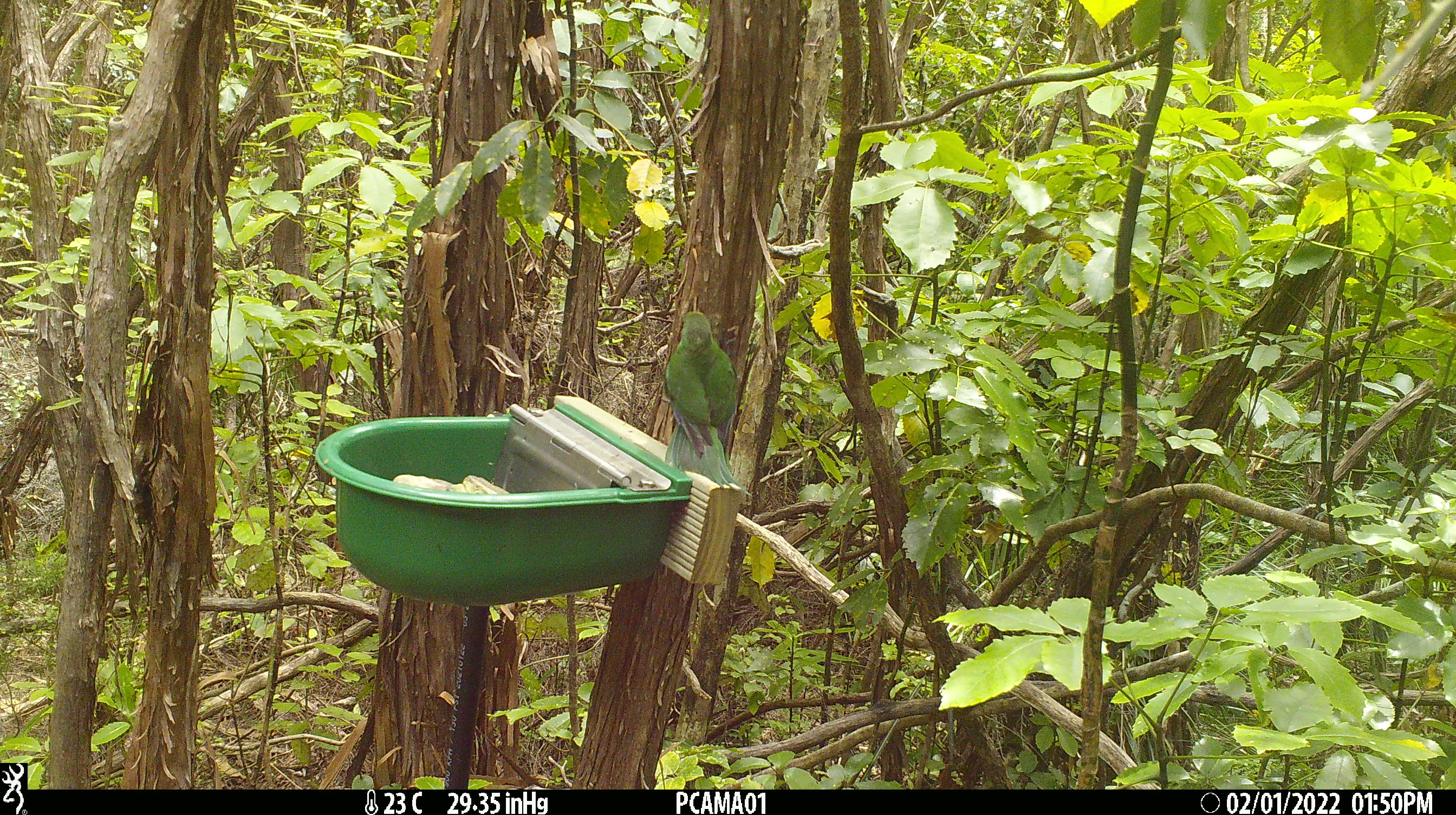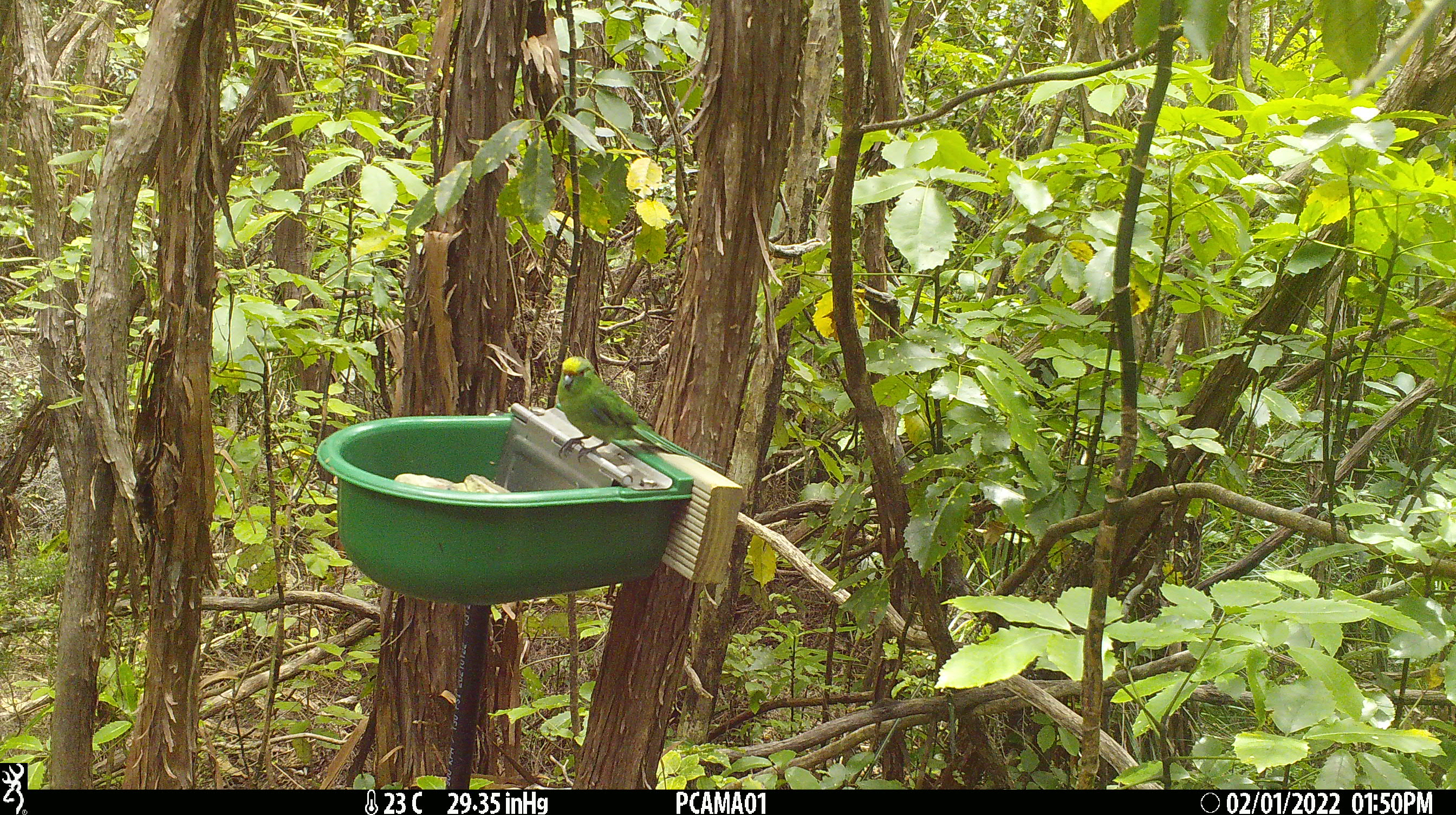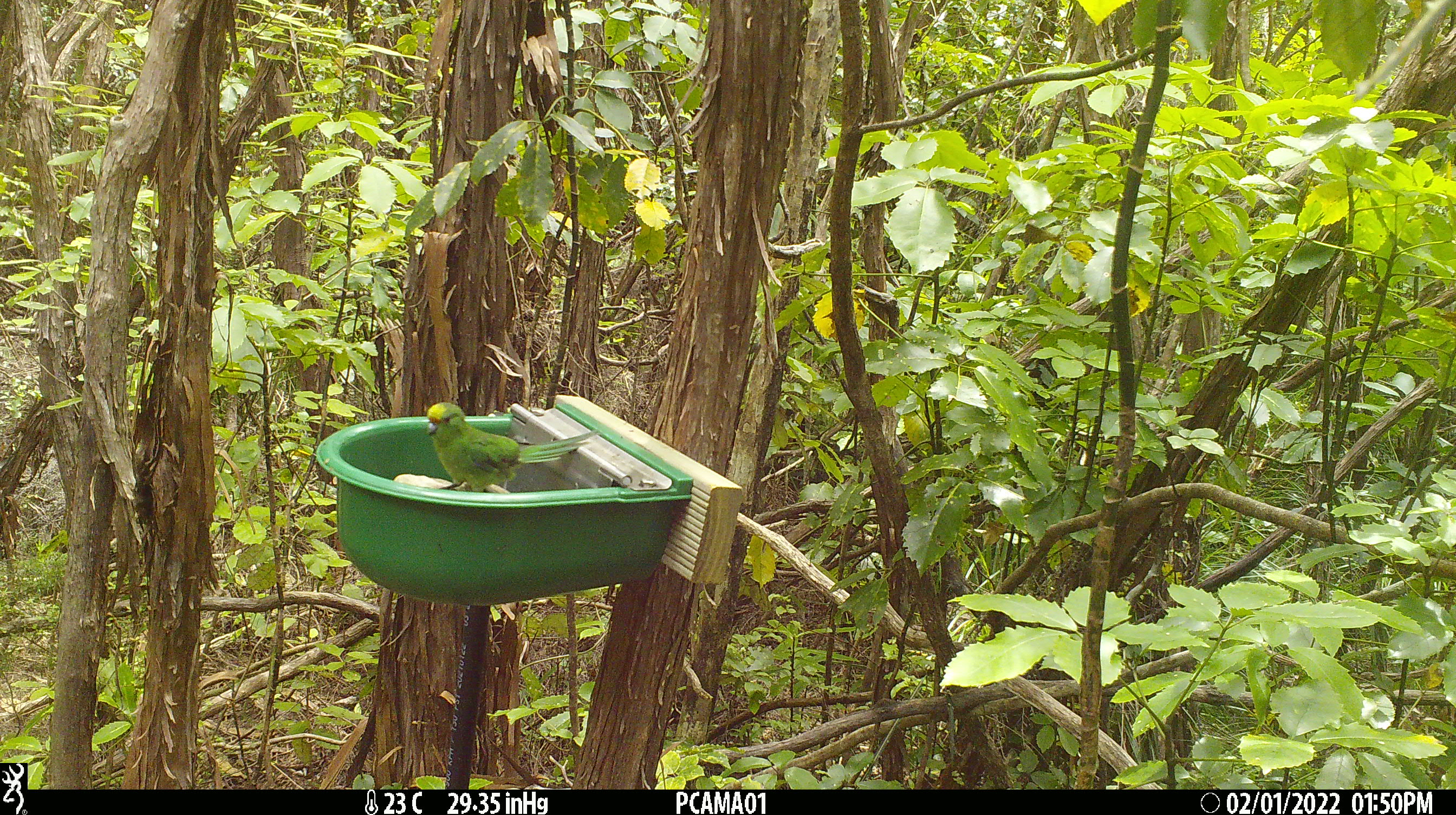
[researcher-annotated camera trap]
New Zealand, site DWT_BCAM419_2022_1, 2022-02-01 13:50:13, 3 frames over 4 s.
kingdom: Animalia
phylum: Chordata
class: Aves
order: Psittaciformes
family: Psittaculidae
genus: Cyanoramphus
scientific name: Cyanoramphus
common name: parakeet